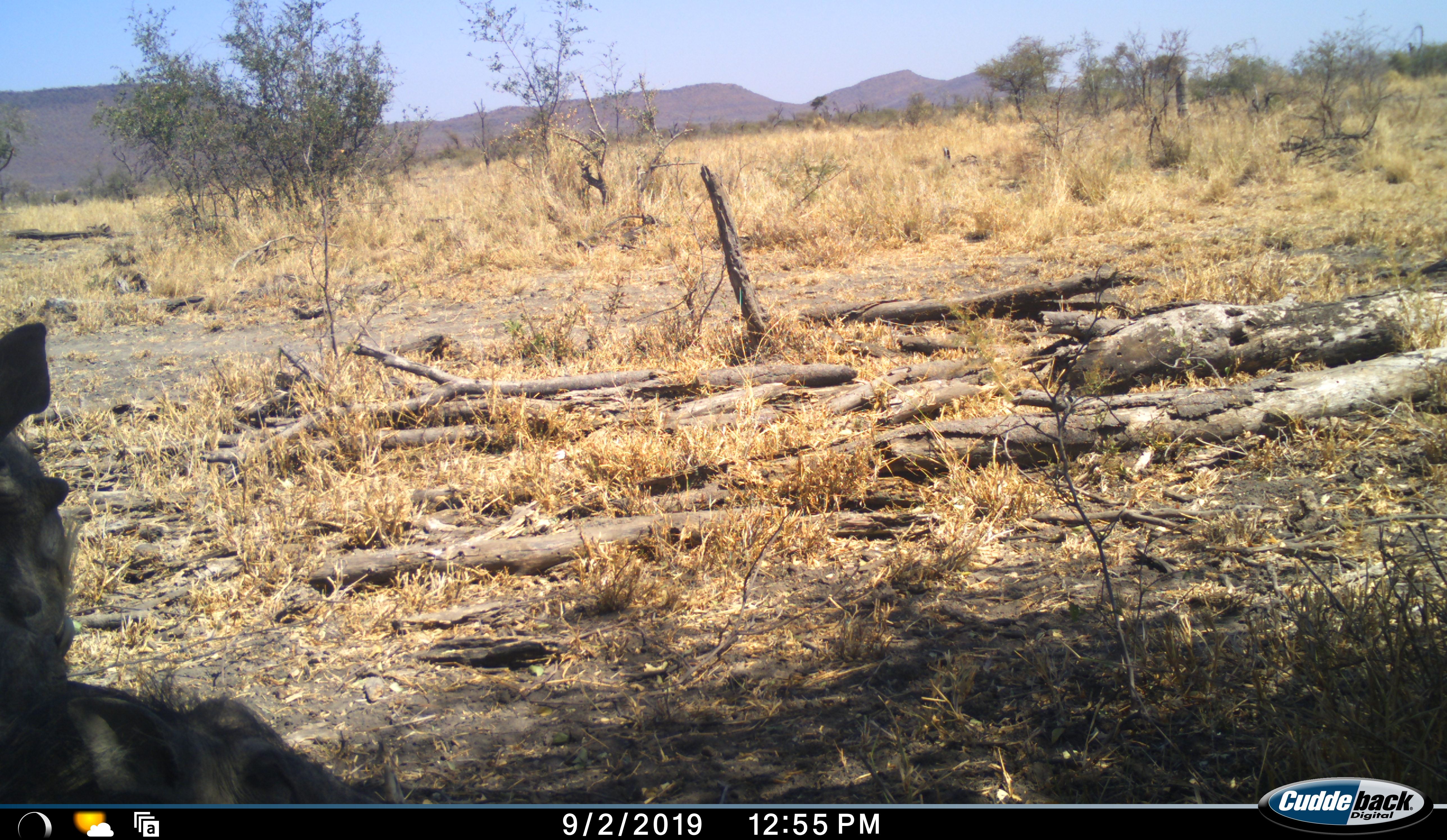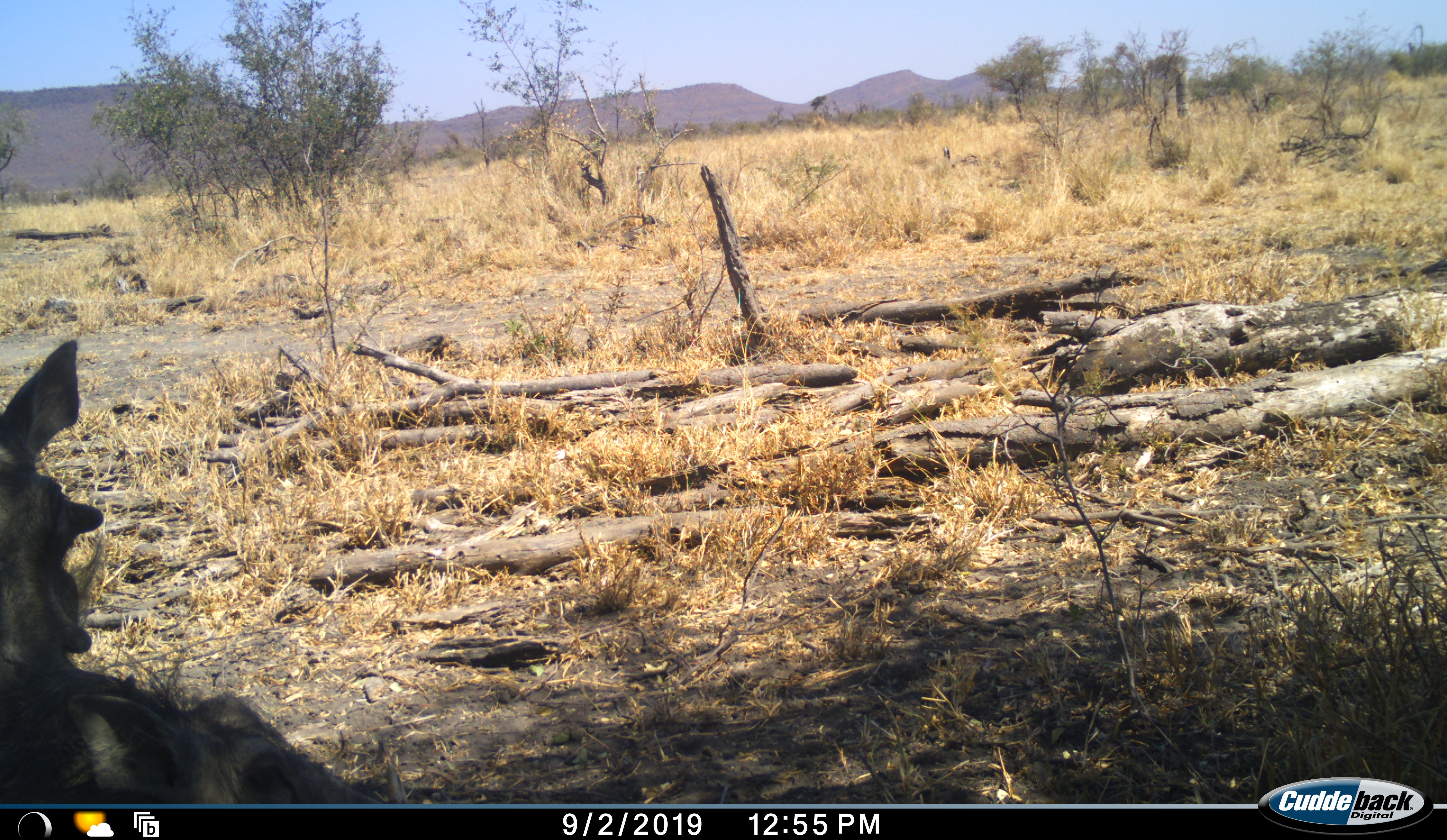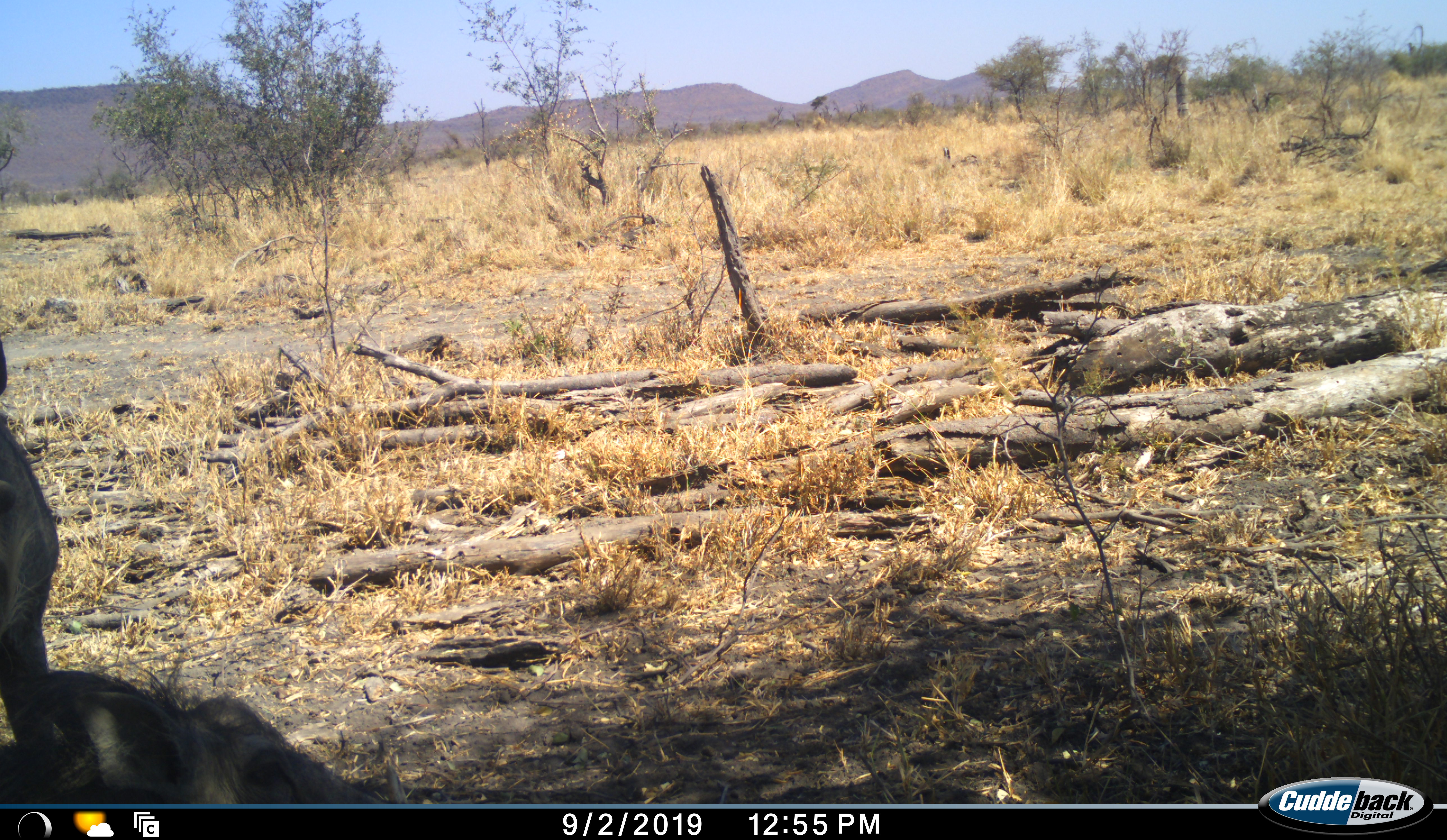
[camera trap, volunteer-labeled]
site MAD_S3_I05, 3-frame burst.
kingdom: Animalia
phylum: Chordata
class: Mammalia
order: Artiodactyla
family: Suidae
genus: Phacochoerus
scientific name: Phacochoerus africanus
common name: warthog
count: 2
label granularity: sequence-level